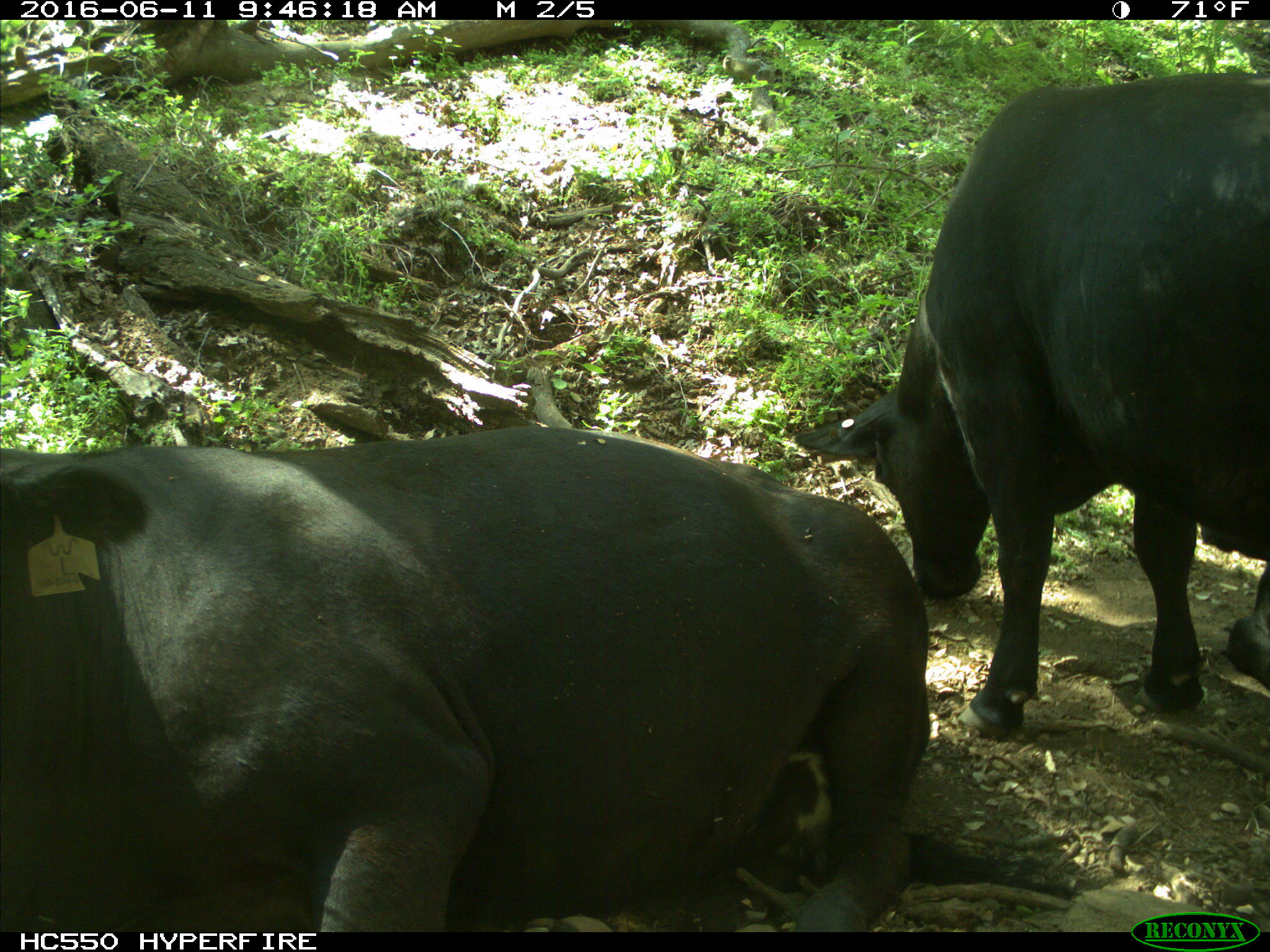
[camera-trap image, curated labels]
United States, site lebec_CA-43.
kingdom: Animalia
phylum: Chordata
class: Mammalia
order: Artiodactyla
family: Bovidae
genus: Bos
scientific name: Bos taurus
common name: domestic cow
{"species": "Bos taurus (domestic cow)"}